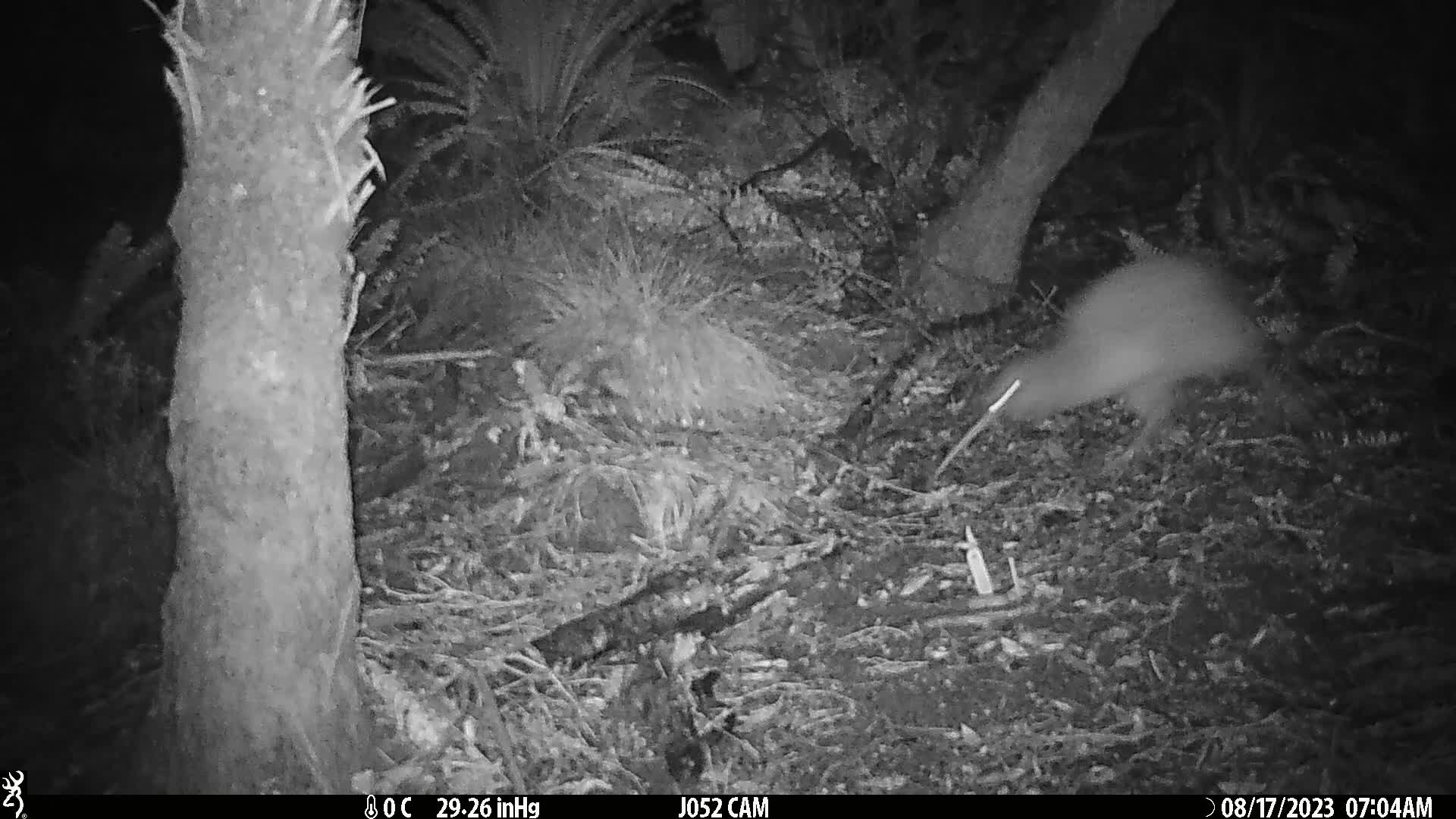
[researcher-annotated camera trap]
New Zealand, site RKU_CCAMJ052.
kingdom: Animalia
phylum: Chordata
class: Aves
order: Apterygiformes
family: Apterygidae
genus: Apteryx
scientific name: Apteryx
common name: kiwi